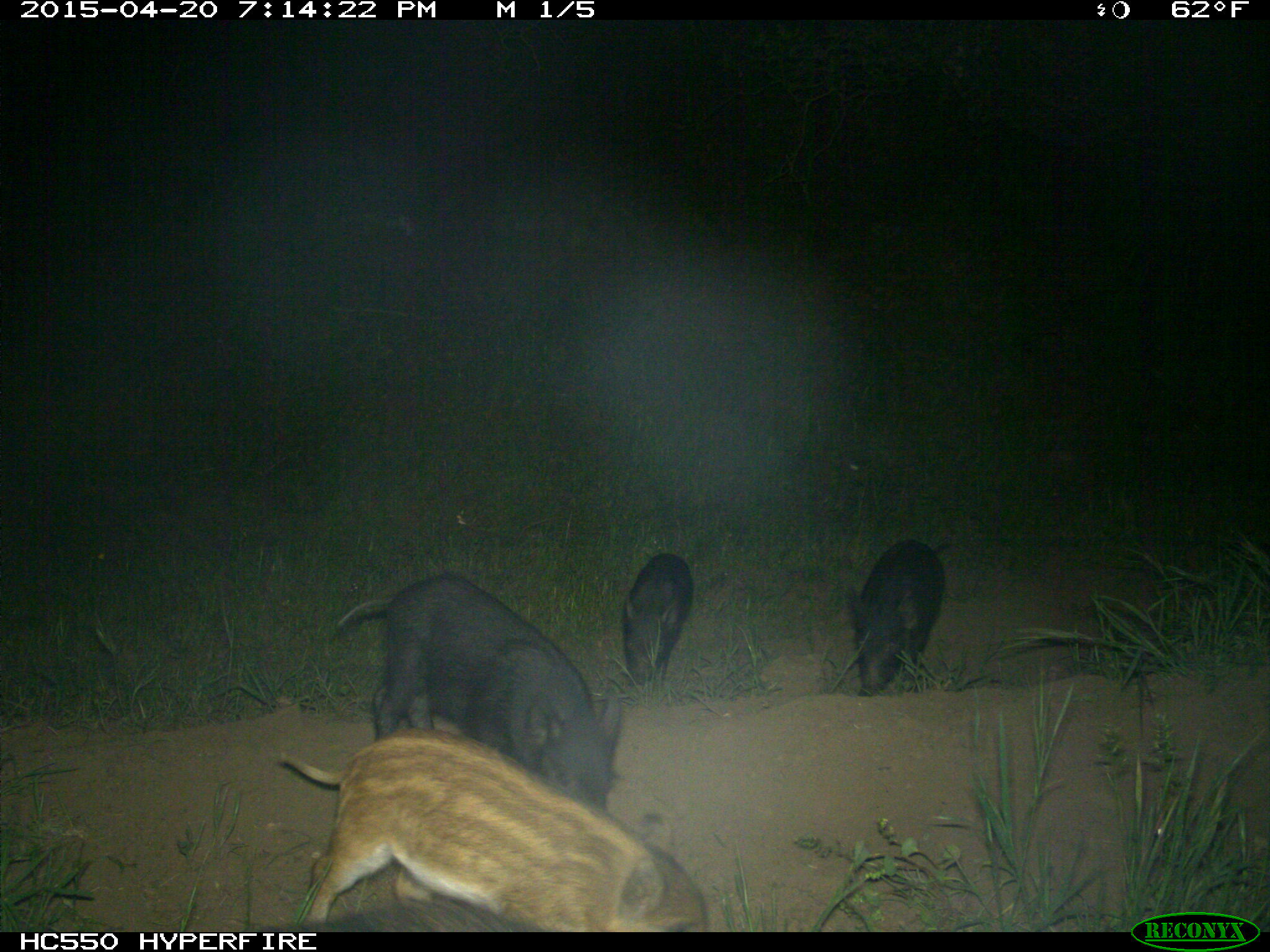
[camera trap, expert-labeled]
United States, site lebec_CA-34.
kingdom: Animalia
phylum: Chordata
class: Mammalia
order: Artiodactyla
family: Suidae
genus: Sus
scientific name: Sus scrofa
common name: wild boar